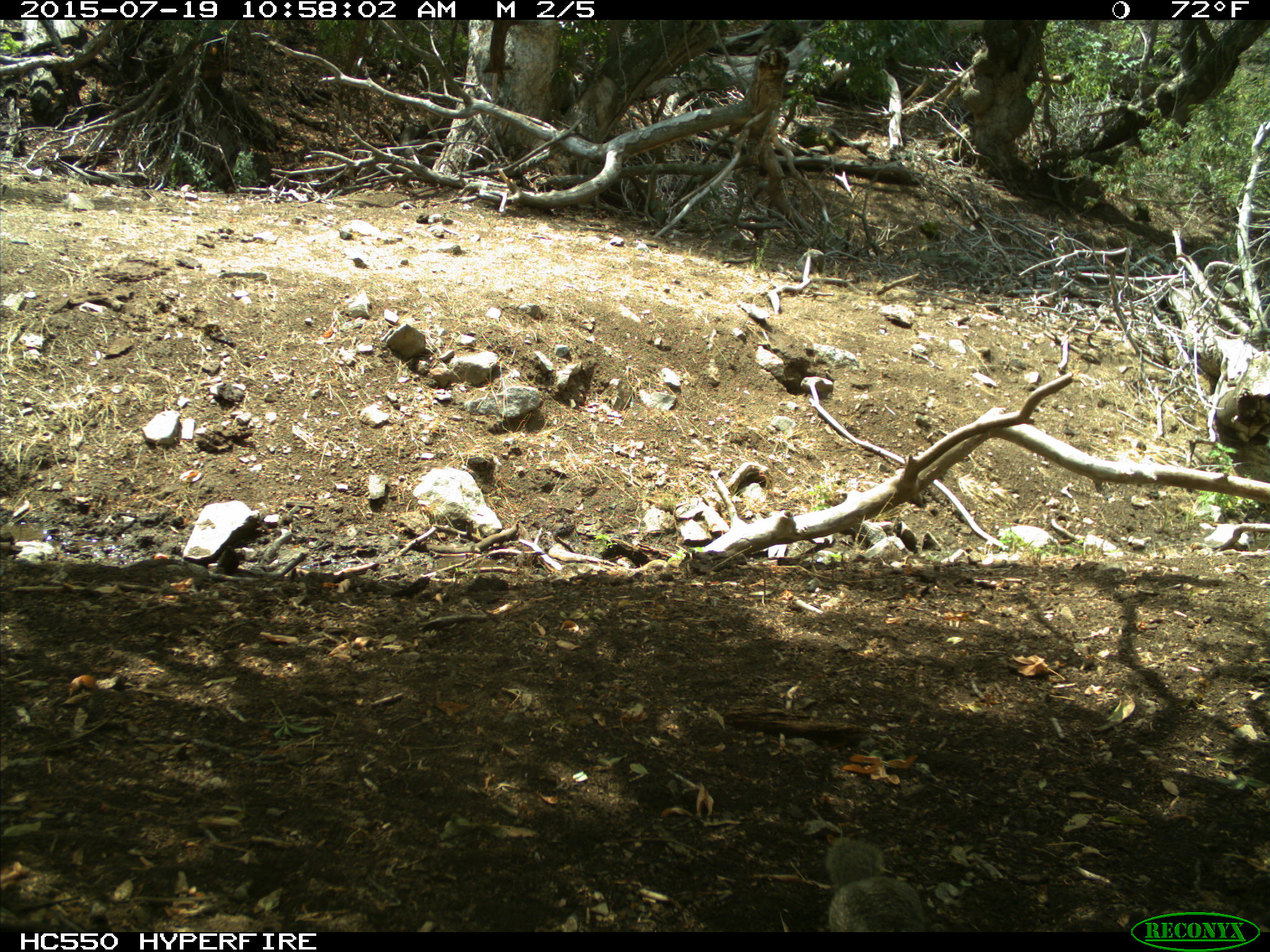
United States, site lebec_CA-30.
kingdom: Animalia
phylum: Chordata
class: Mammalia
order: Rodentia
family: Sciuridae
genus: Otospermophilus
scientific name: Otospermophilus beecheyi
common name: california ground squirrel